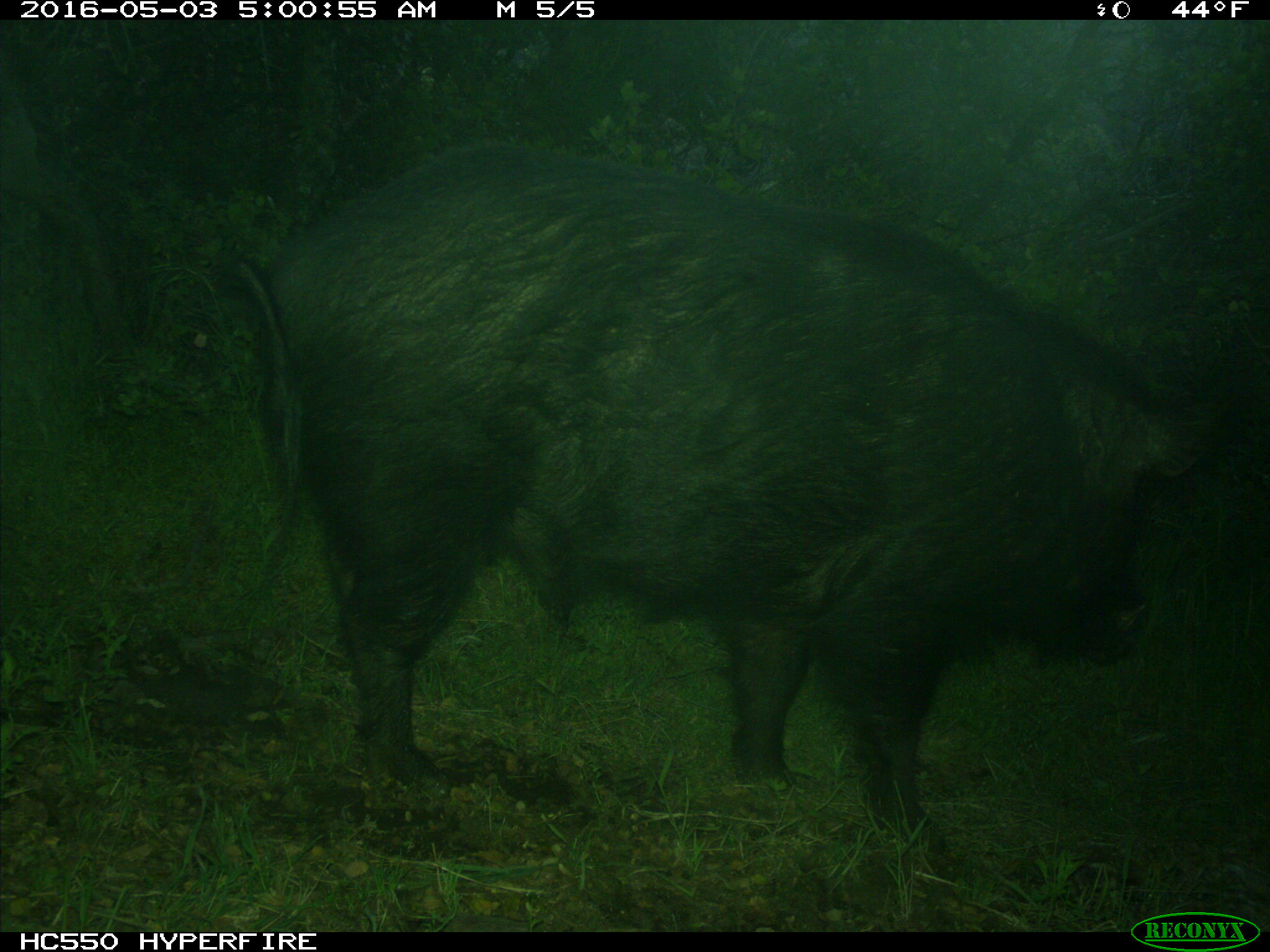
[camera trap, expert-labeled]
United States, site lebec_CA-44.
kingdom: Animalia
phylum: Chordata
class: Mammalia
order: Artiodactyla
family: Suidae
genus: Sus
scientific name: Sus scrofa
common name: wild boar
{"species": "Sus scrofa (wild boar)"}